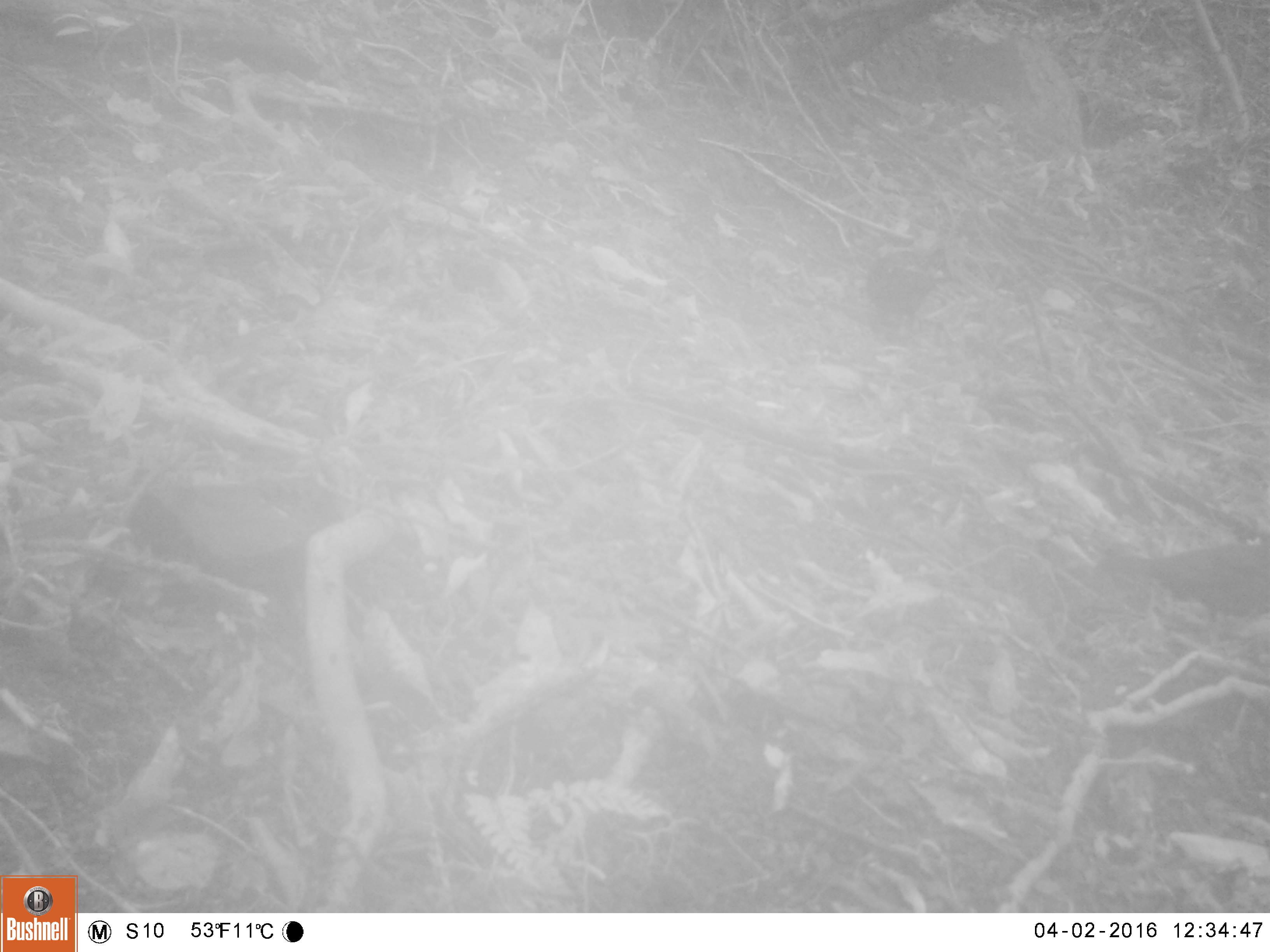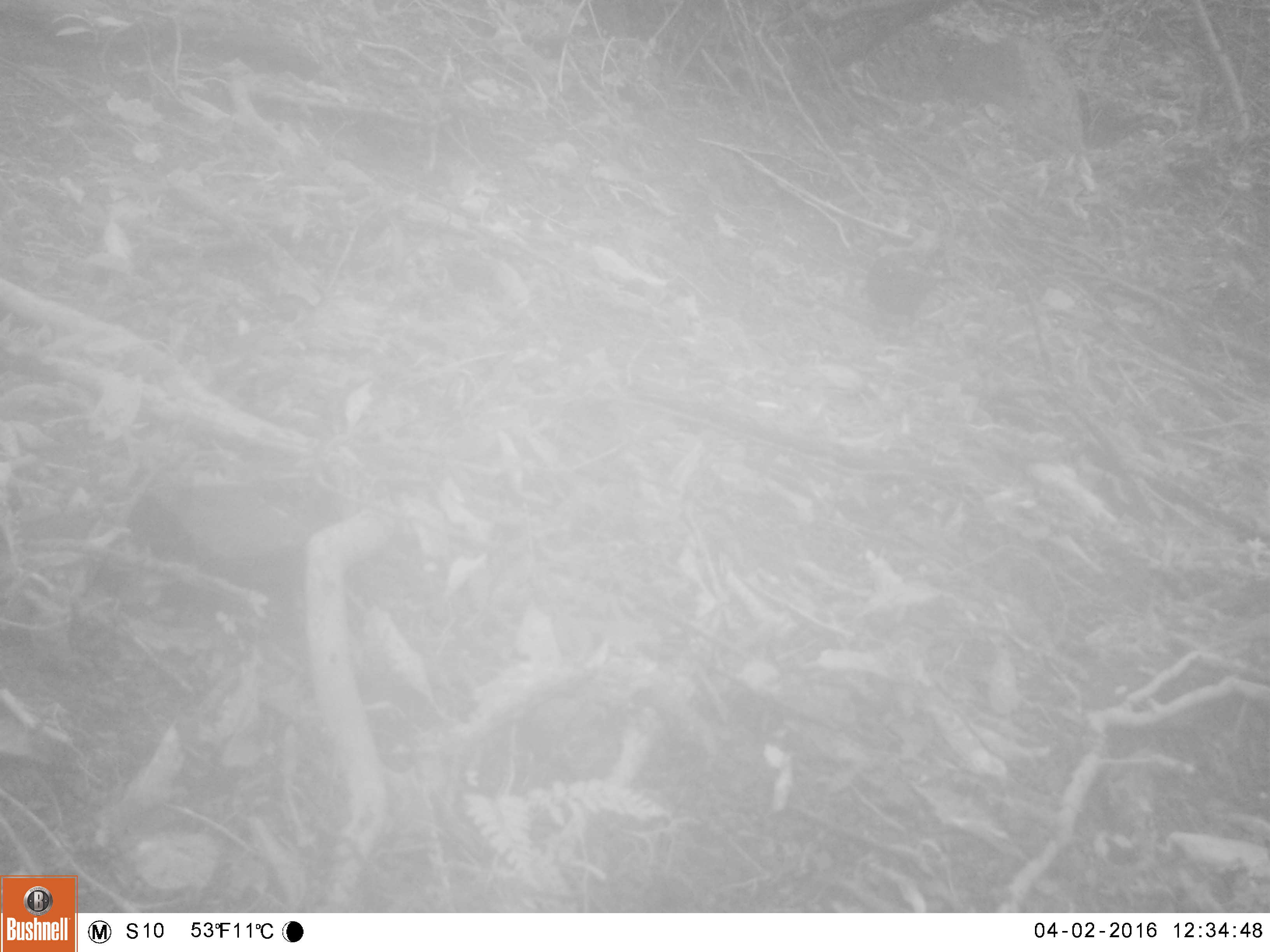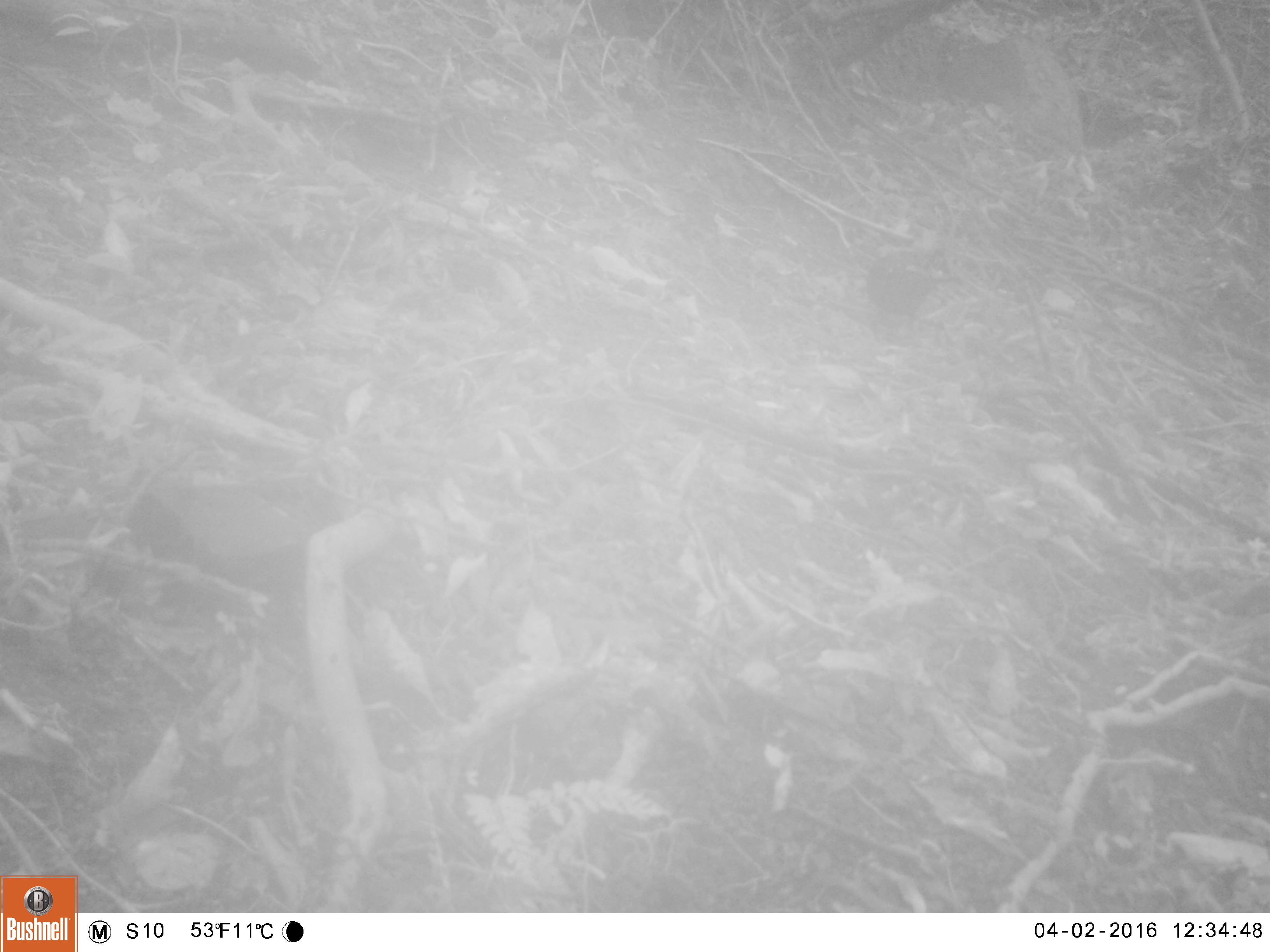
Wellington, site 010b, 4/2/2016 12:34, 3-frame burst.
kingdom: Animalia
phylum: Chordata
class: Aves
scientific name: Aves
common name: bird